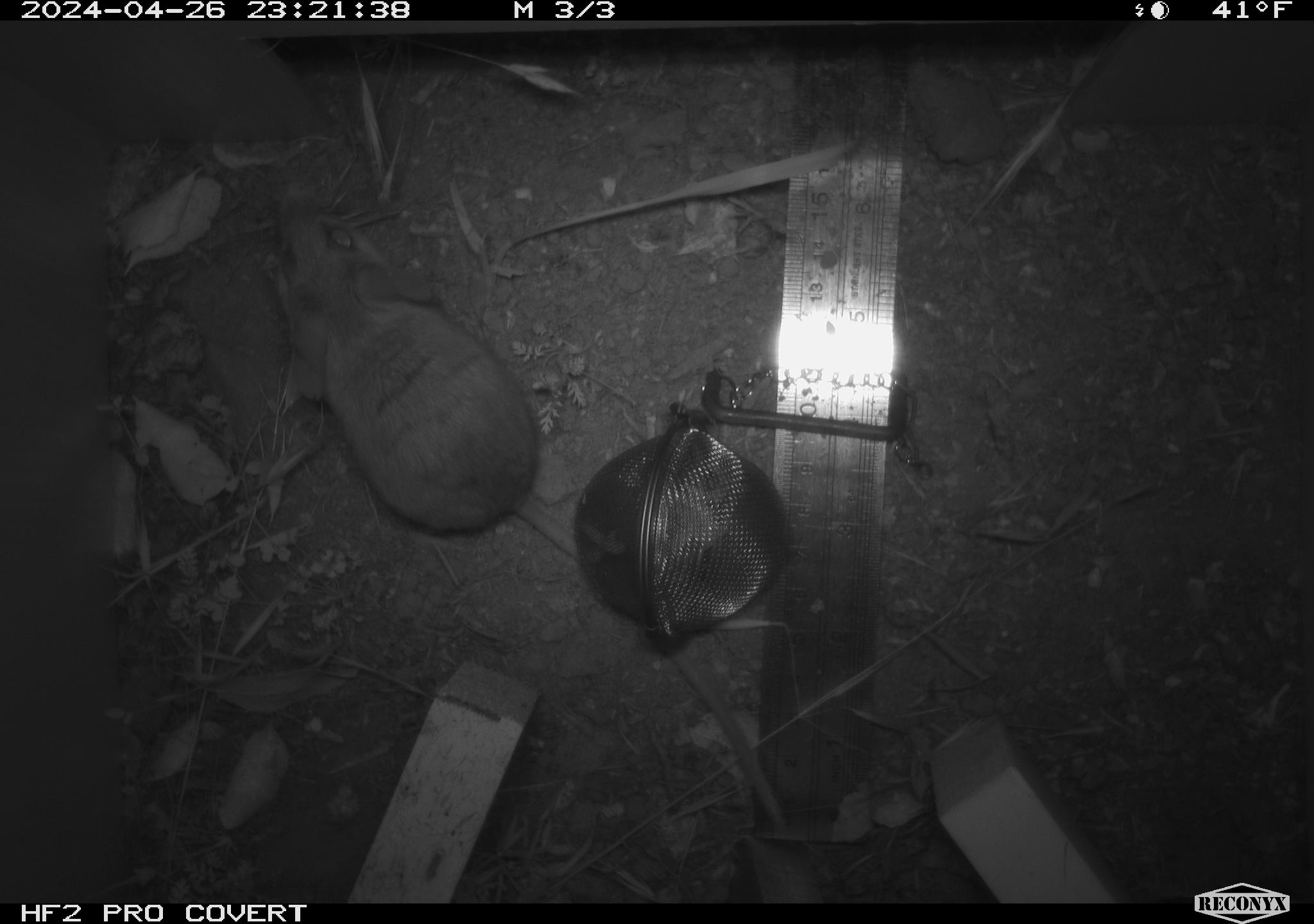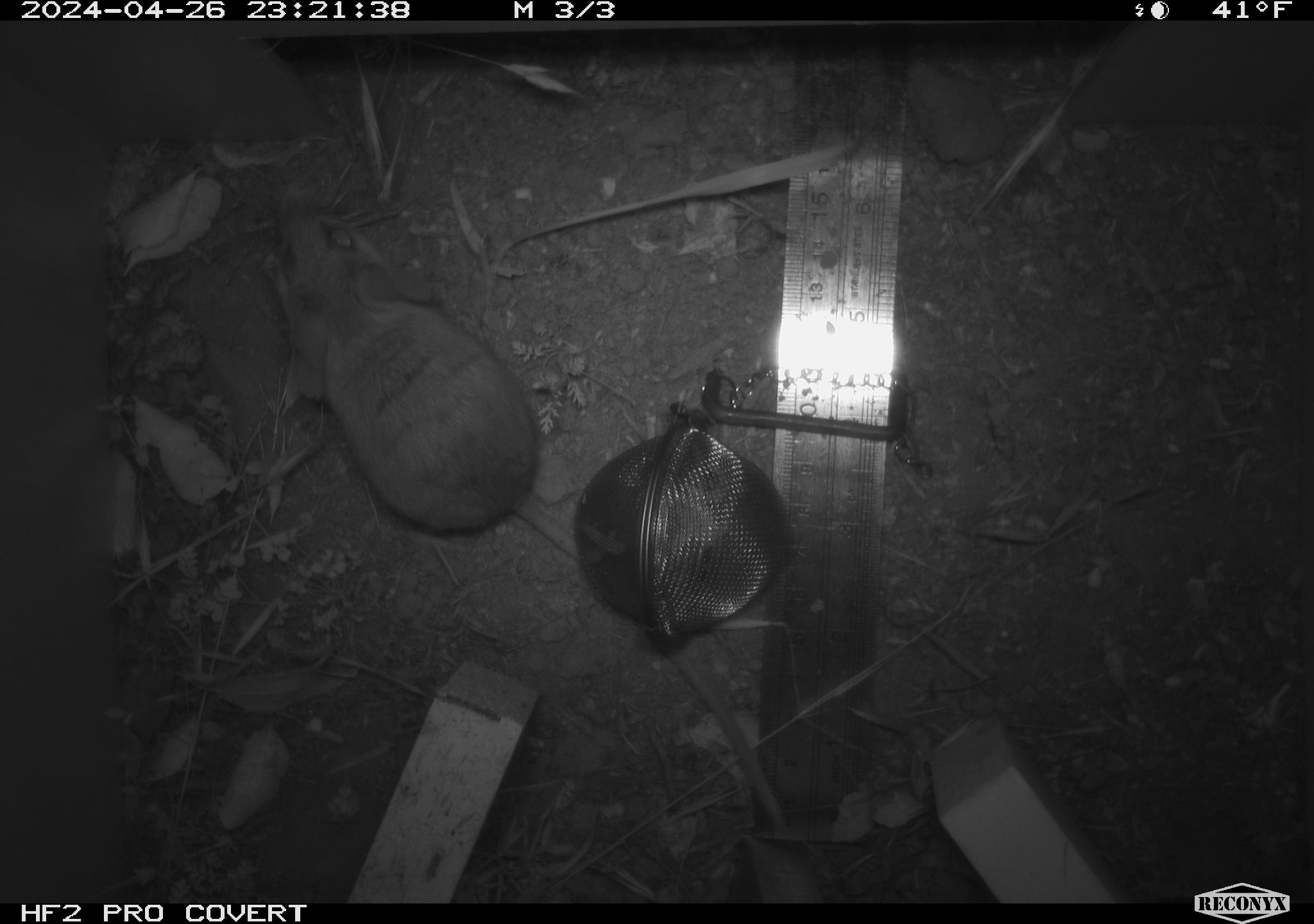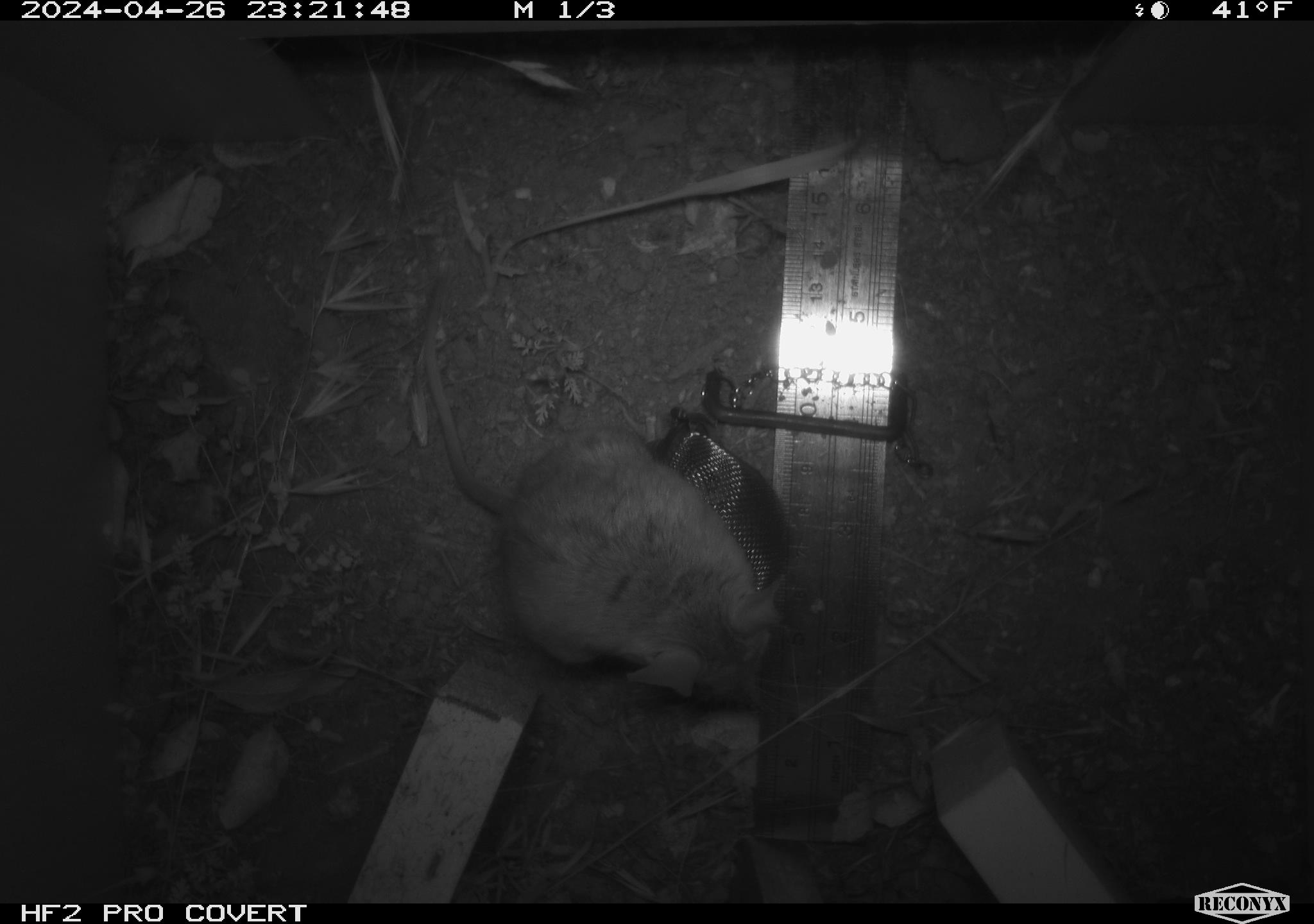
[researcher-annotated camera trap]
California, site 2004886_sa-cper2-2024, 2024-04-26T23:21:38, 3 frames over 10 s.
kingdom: Animalia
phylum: Chordata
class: Mammalia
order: Rodentia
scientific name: Rodentia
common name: rodent